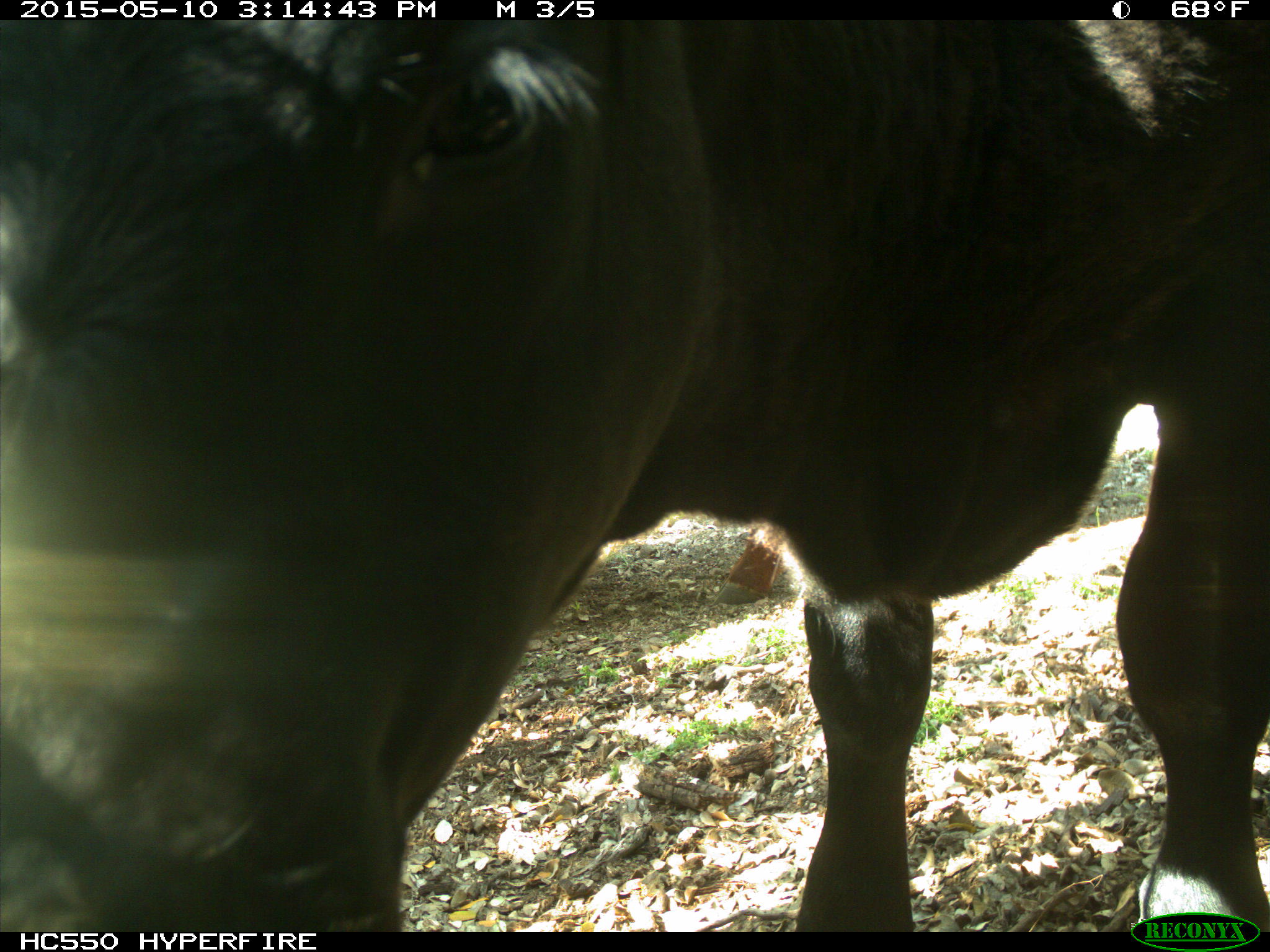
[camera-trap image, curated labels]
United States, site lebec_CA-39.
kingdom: Animalia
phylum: Chordata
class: Mammalia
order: Artiodactyla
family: Bovidae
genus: Bos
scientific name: Bos taurus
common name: domestic cow